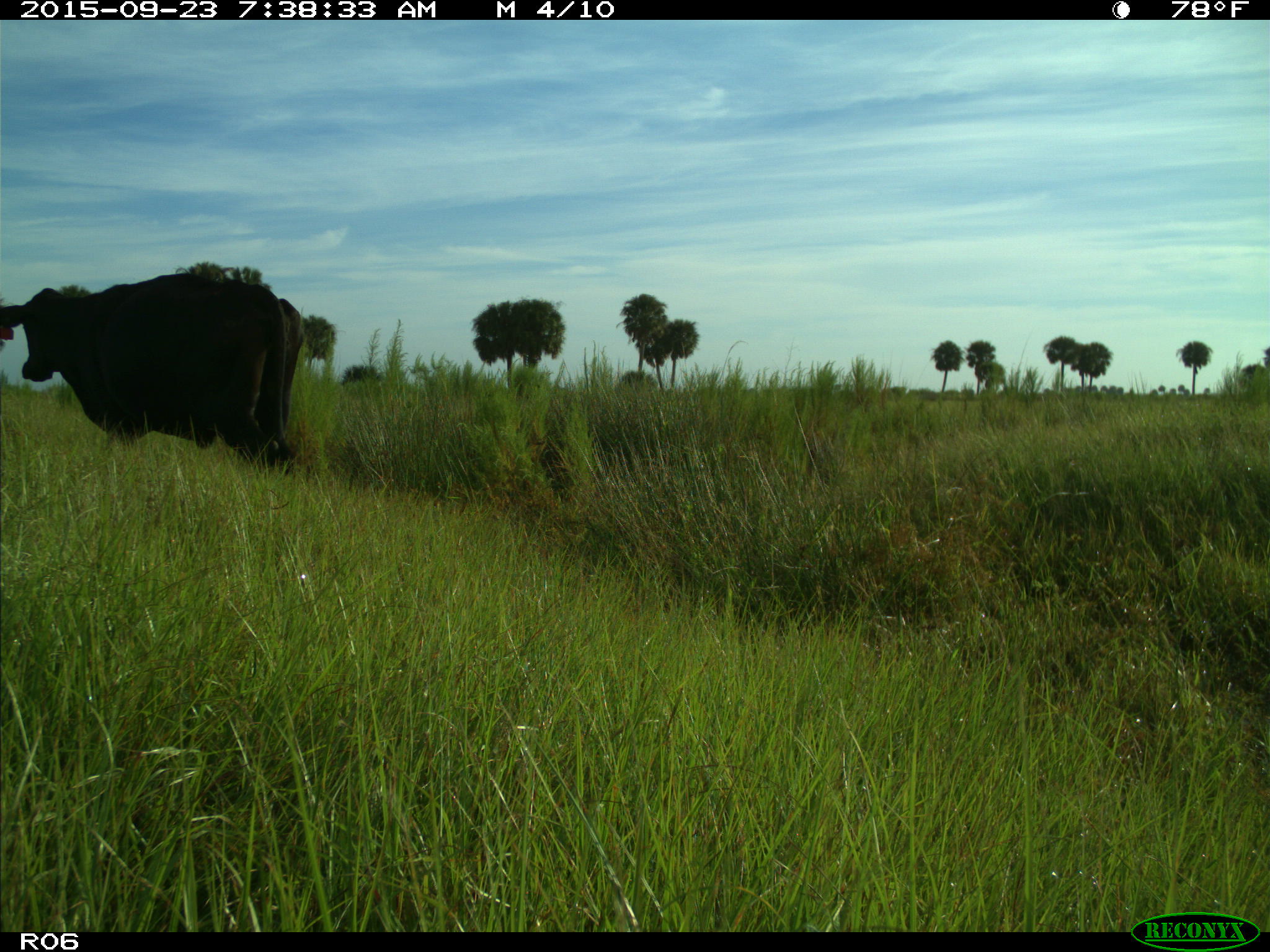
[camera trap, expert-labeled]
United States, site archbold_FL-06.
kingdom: Animalia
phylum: Chordata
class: Mammalia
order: Artiodactyla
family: Bovidae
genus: Bos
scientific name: Bos taurus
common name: domestic cow